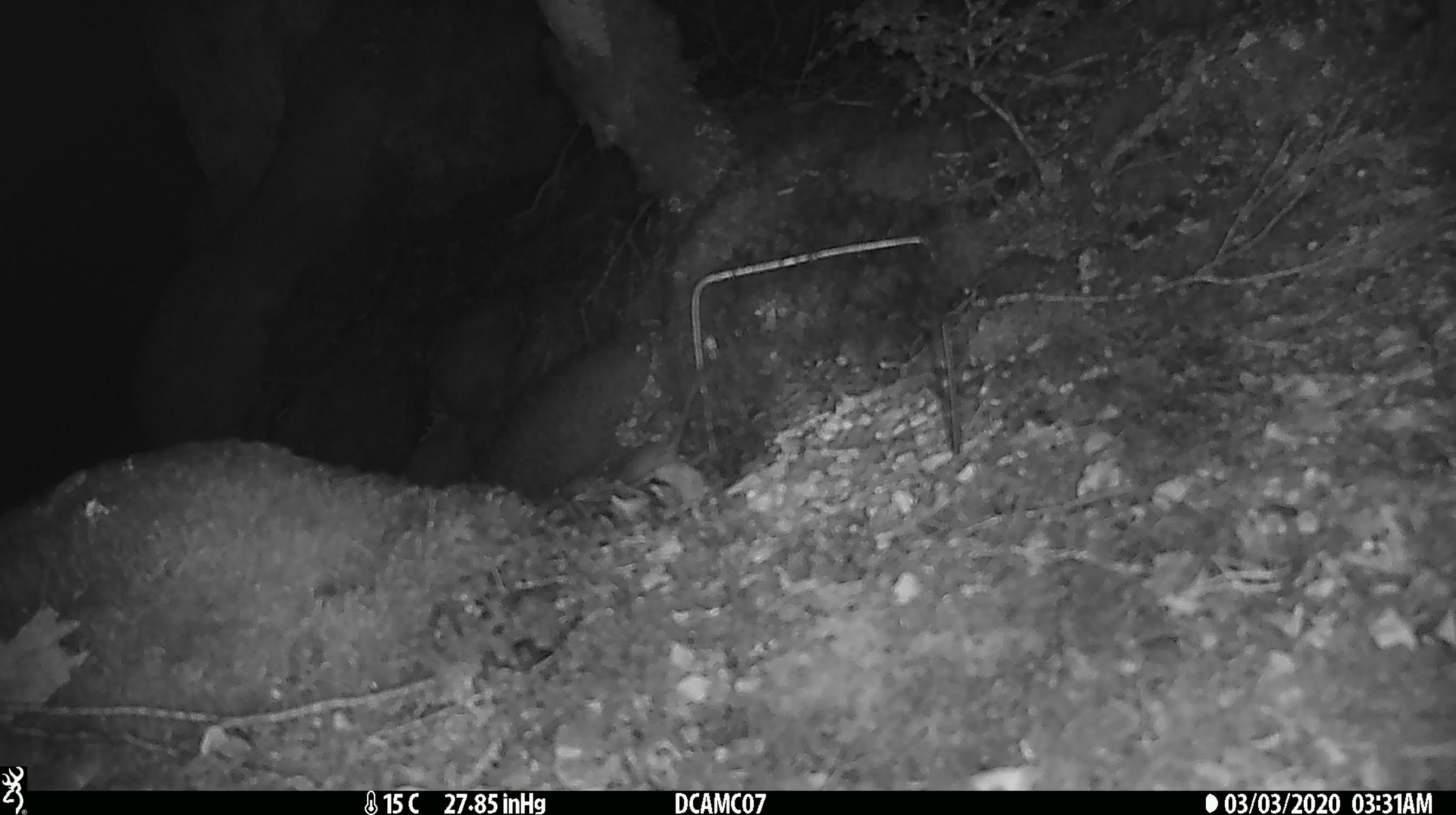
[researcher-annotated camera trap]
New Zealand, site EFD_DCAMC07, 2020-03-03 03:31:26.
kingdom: Animalia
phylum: Chordata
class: Mammalia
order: Rodentia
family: Muridae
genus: Mus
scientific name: Mus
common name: mouse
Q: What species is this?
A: Mouse (Mus).